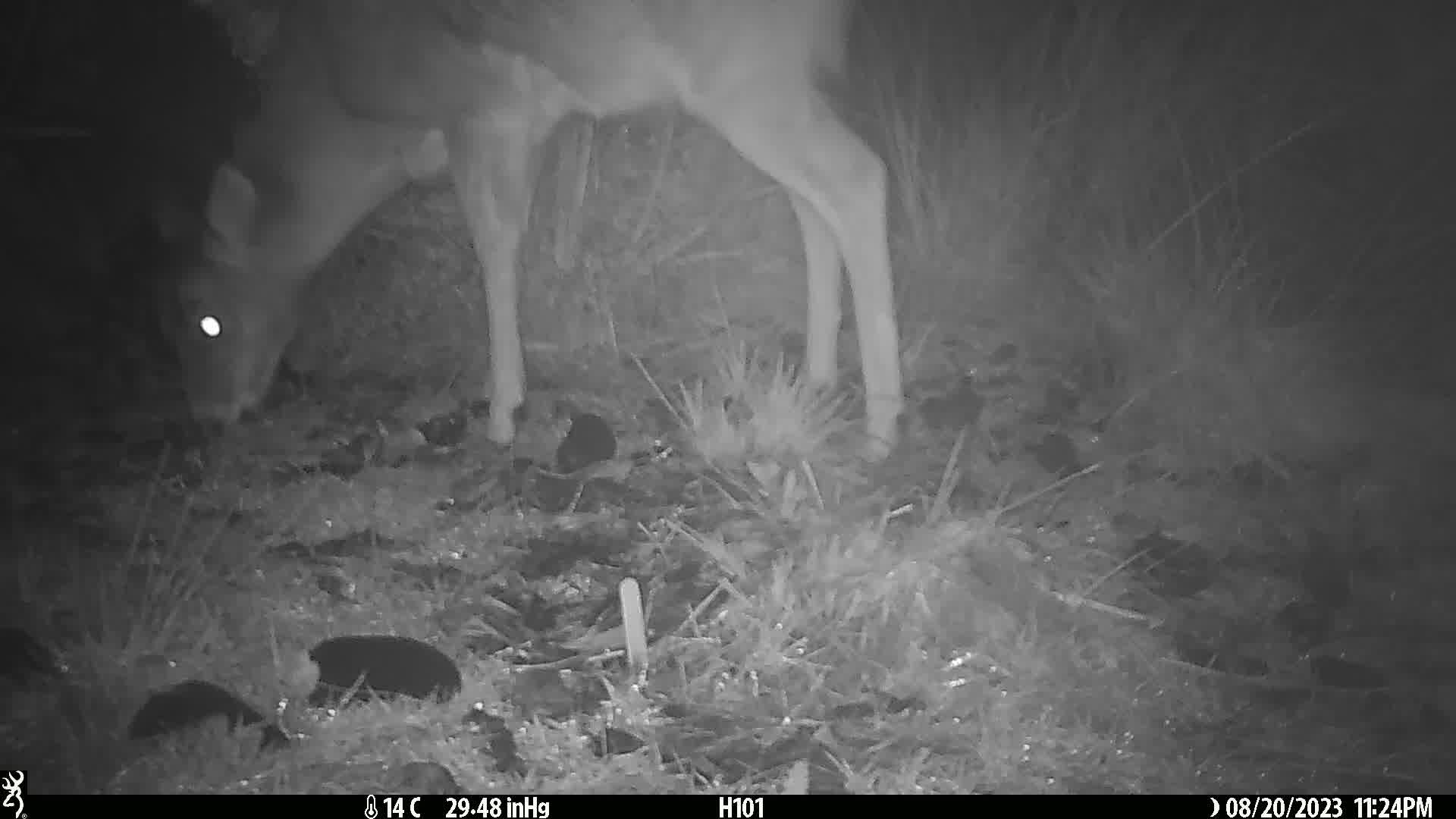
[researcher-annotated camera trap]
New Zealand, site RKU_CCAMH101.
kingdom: Animalia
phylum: Chordata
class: Mammalia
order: Artiodactyla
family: Cervidae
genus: Odocoileus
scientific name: Odocoileus virginianus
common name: white-tailed deer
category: white tailed deer